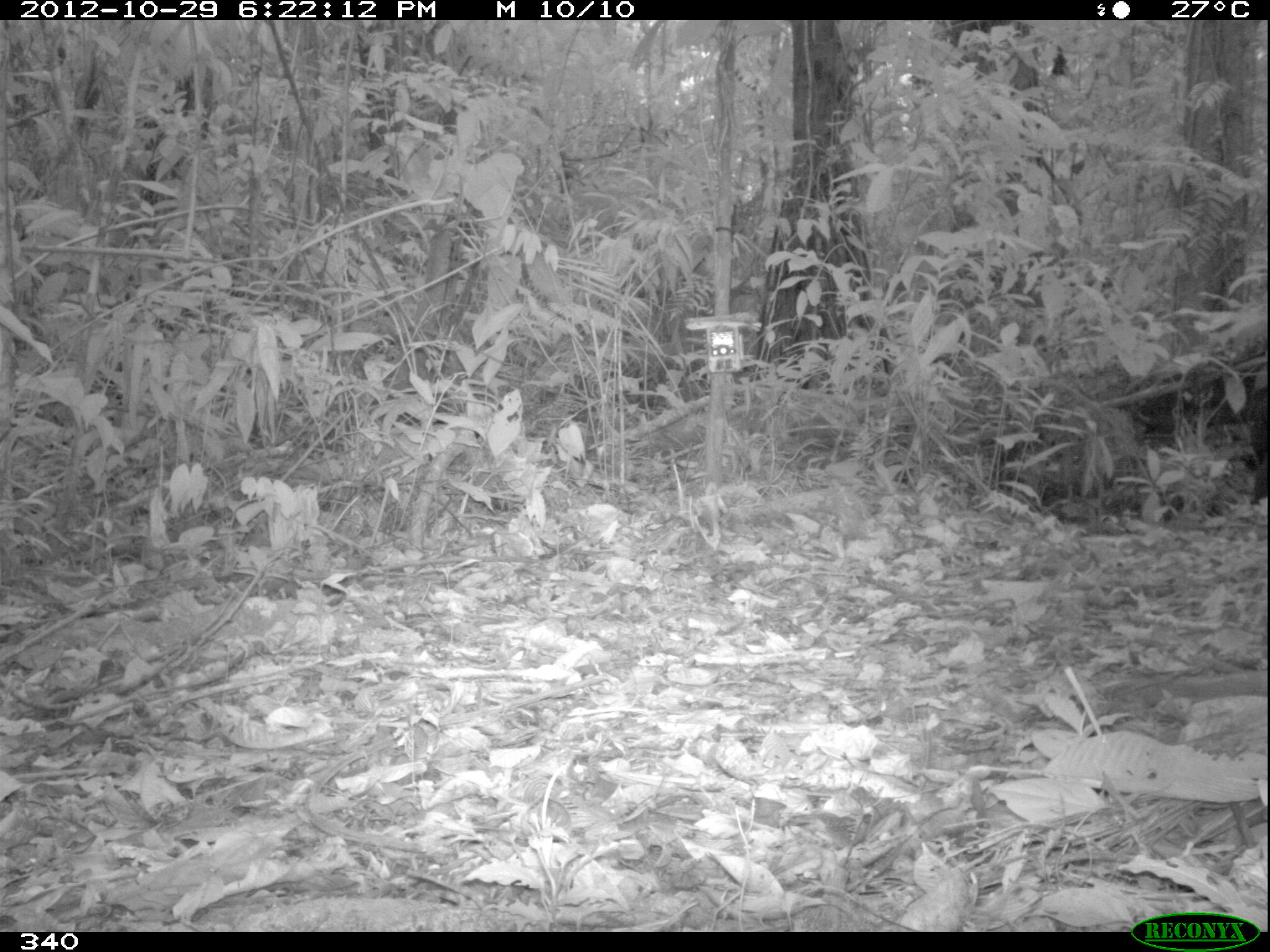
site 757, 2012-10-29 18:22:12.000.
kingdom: Animalia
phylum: Chordata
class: Aves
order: Galliformes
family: Cracidae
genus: Mitu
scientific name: Mitu tuberosum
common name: razor-billed curassow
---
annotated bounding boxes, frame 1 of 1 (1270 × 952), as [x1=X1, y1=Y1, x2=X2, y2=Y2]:
mitu tuberosum: [x1=1242, y1=366, x2=1268, y2=505]